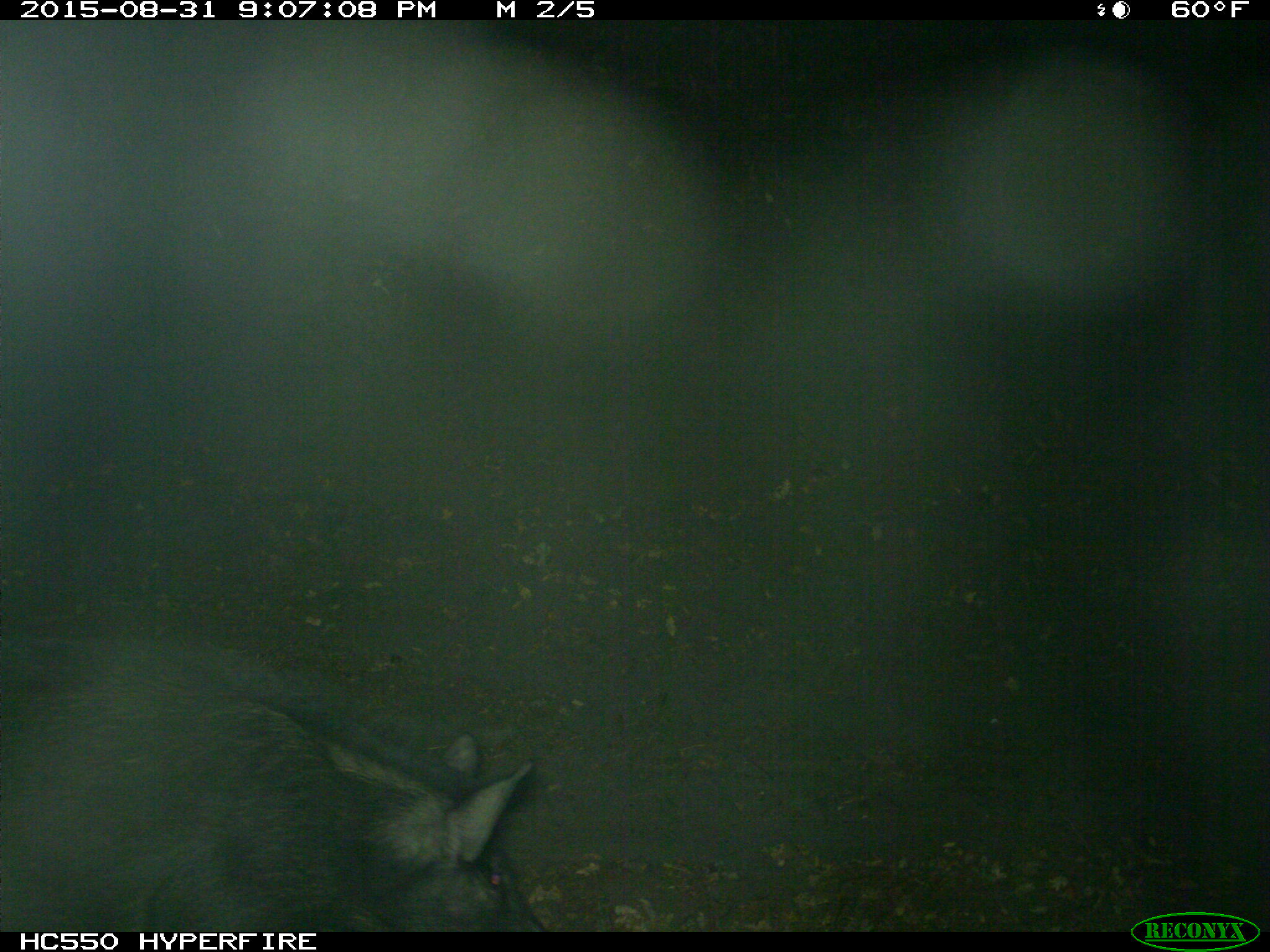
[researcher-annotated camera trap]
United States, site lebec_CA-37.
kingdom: Animalia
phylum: Chordata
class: Mammalia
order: Artiodactyla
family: Suidae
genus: Sus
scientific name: Sus scrofa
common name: wild boar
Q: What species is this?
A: Sus scrofa (wild boar).